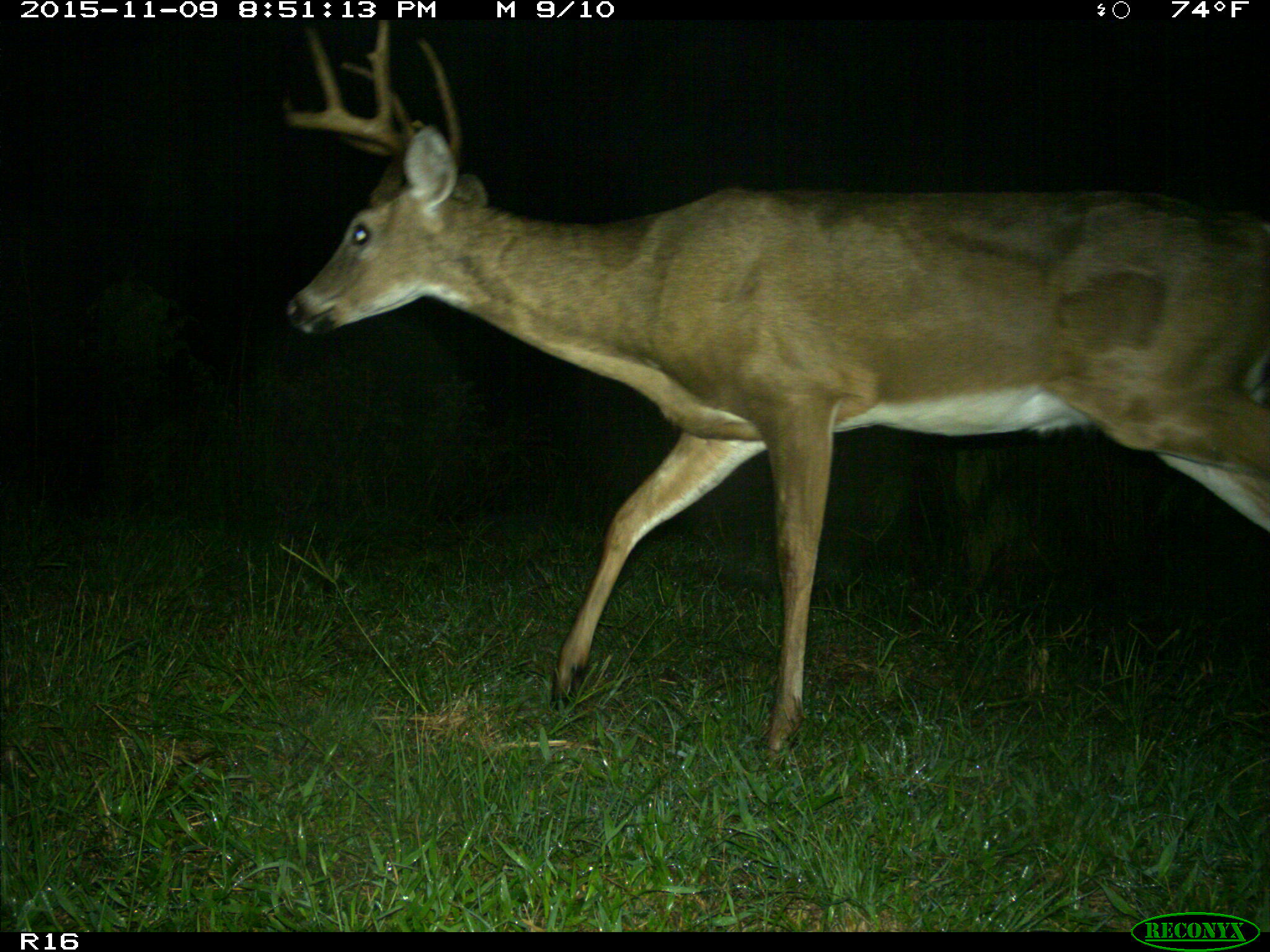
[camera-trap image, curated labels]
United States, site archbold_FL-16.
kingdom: Animalia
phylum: Chordata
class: Mammalia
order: Artiodactyla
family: Cervidae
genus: Odocoileus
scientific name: Odocoileus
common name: deer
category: unidentified deer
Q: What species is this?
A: Unidentified deer (deer) (Odocoileus).